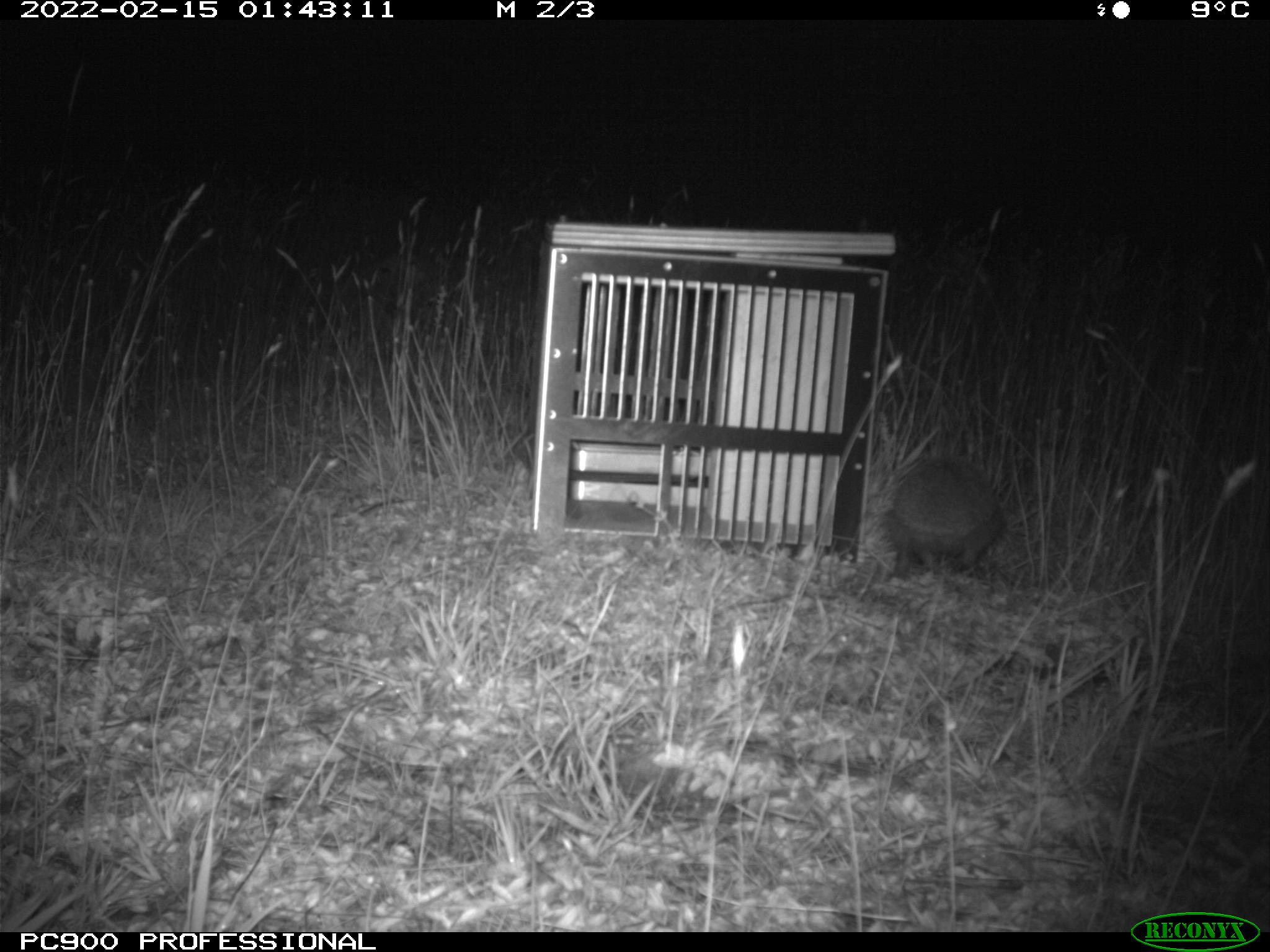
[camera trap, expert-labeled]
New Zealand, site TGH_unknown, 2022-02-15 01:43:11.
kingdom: Animalia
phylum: Chordata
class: Mammalia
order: Eulipotyphla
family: Erinaceidae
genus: Erinaceus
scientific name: Erinaceus europaeus europaeus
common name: european hedgehog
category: hedgehog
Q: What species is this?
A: Hedgehog (european hedgehog) (Erinaceus europaeus europaeus).